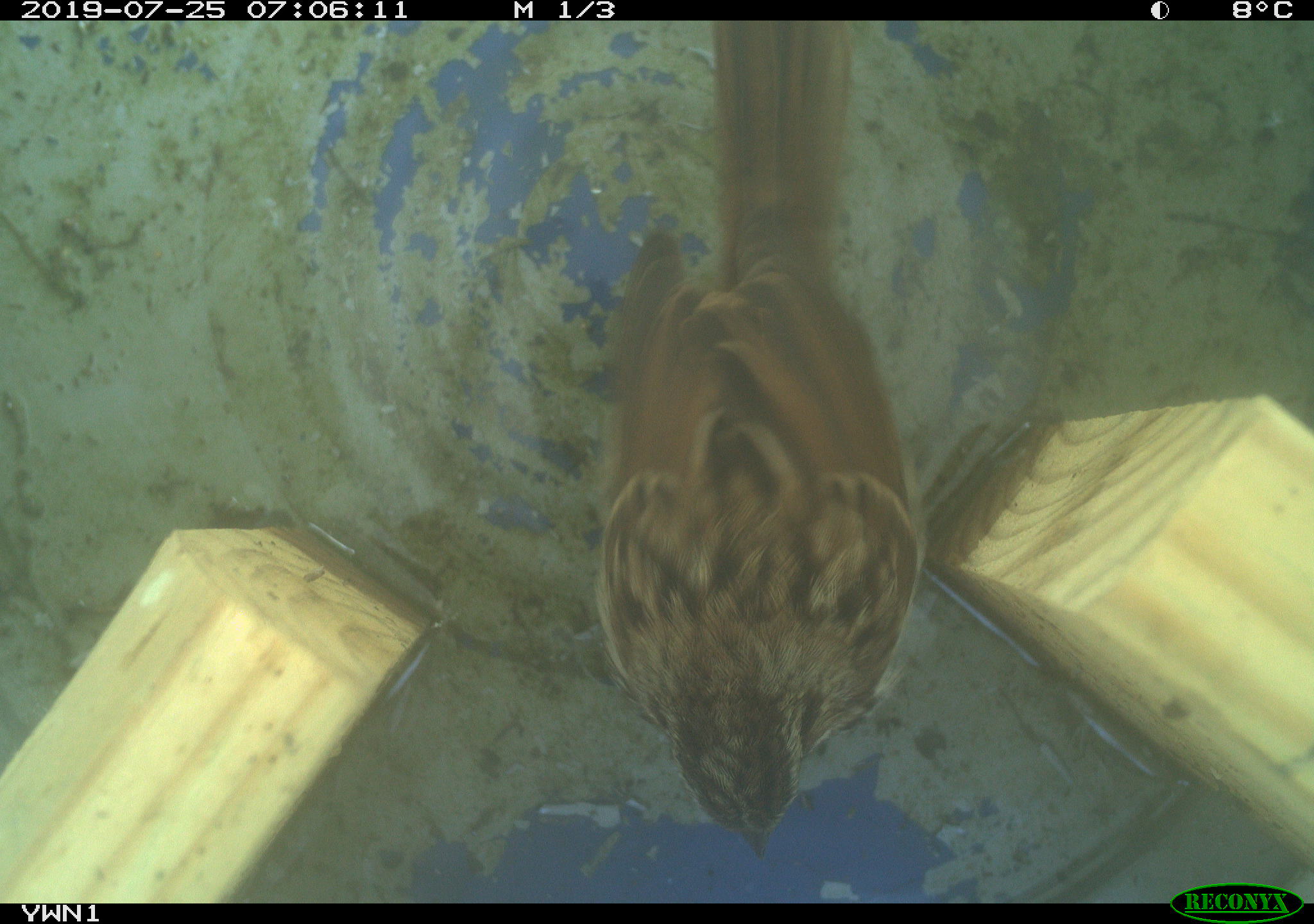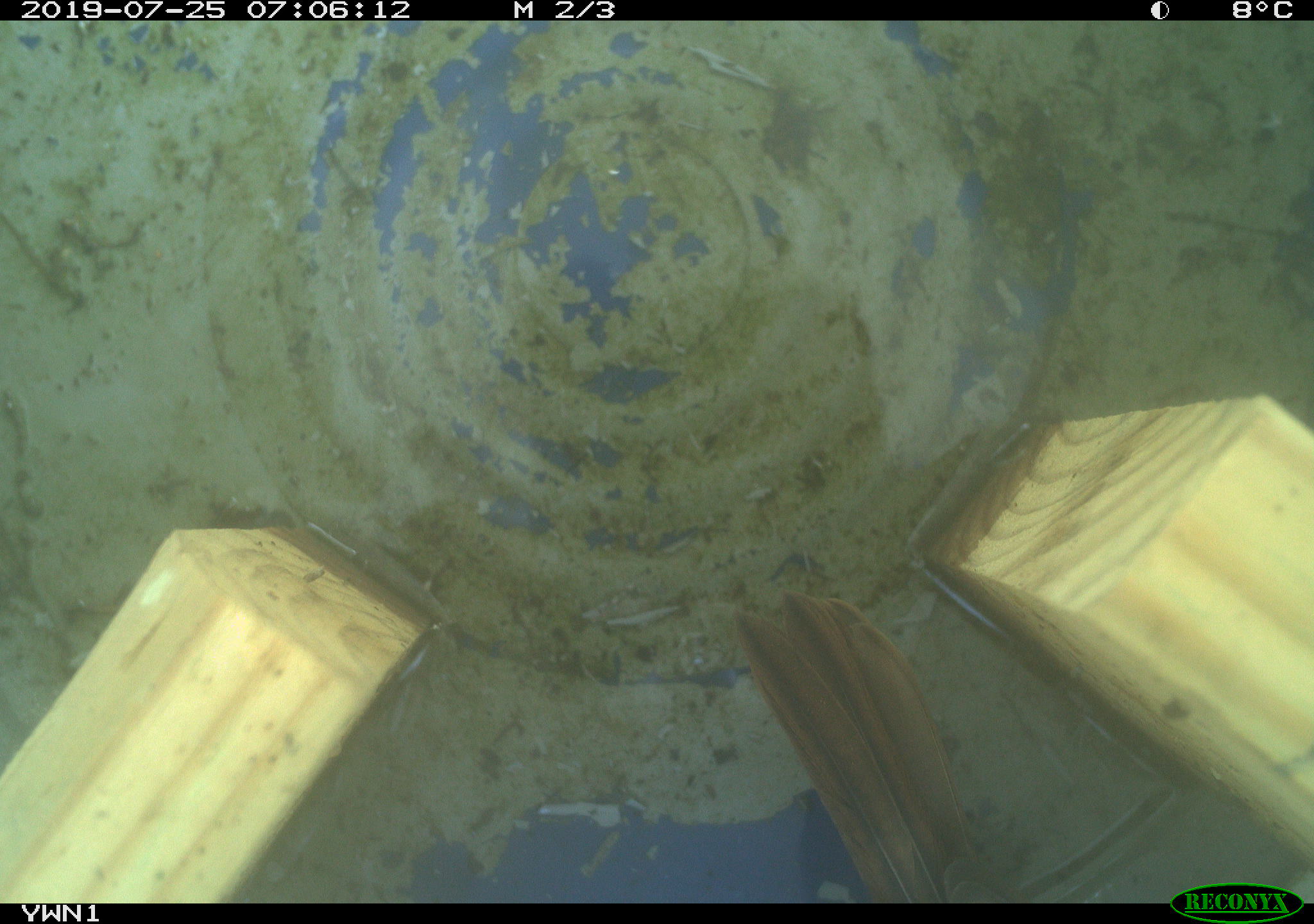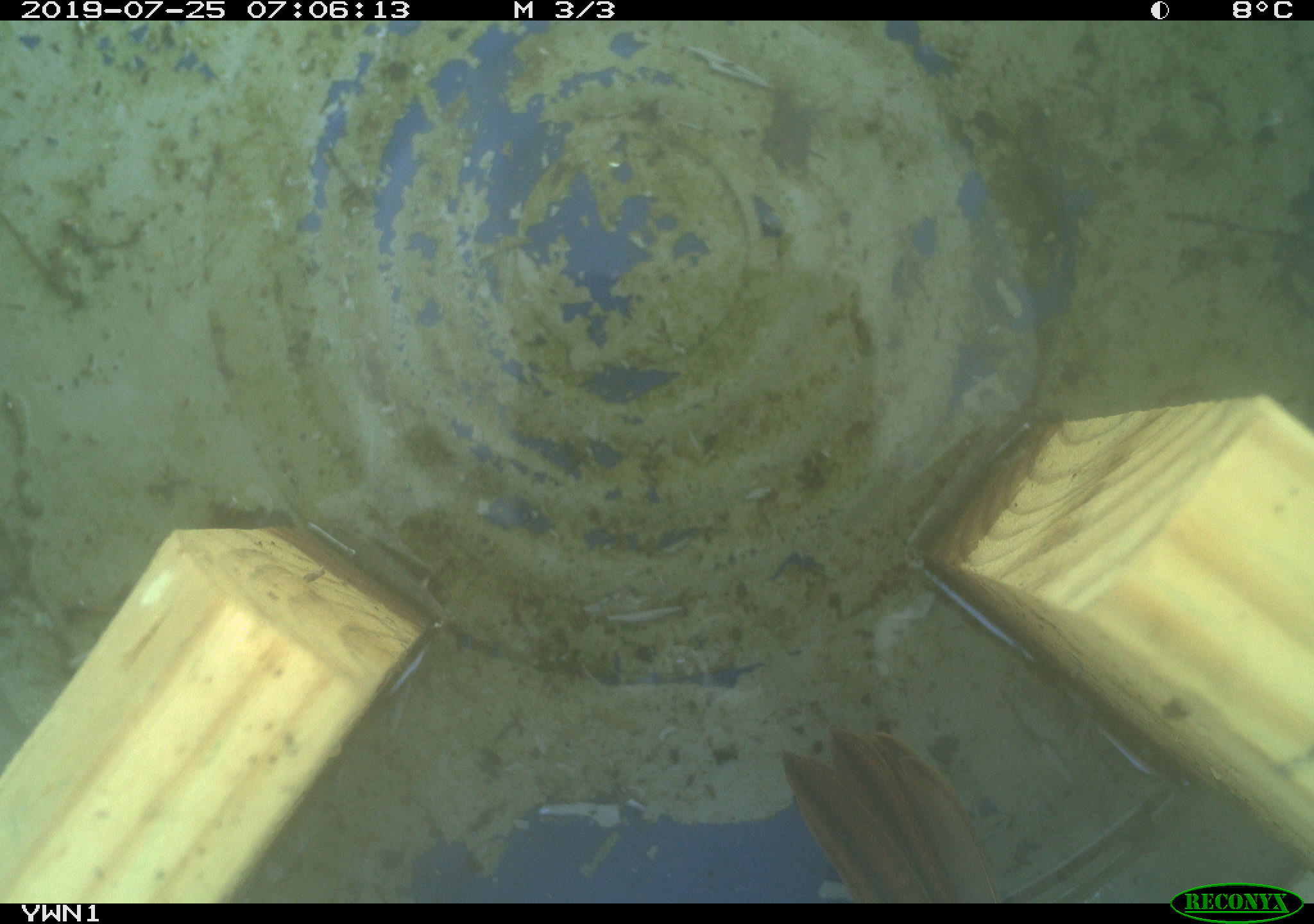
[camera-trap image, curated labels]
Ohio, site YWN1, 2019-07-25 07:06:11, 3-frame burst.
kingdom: Animalia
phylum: Chordata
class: Aves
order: Passeriformes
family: Passerellidae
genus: Melospiza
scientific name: Melospiza melodia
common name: song sparrow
Song sparrow (Melospiza melodia).